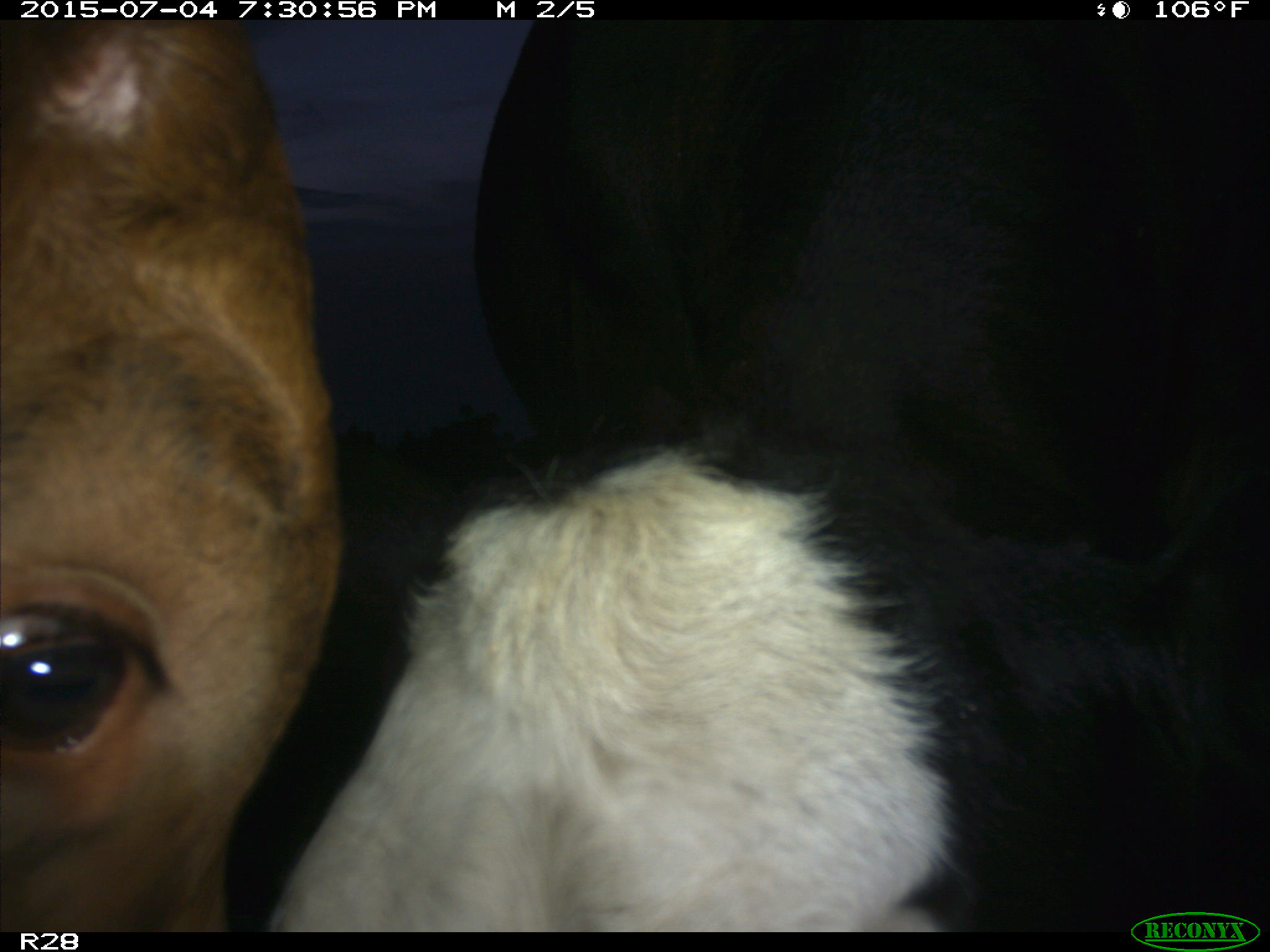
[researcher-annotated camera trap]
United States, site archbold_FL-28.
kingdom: Animalia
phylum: Chordata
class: Mammalia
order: Artiodactyla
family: Bovidae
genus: Bos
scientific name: Bos taurus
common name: domestic cow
Bos taurus (domestic cow).